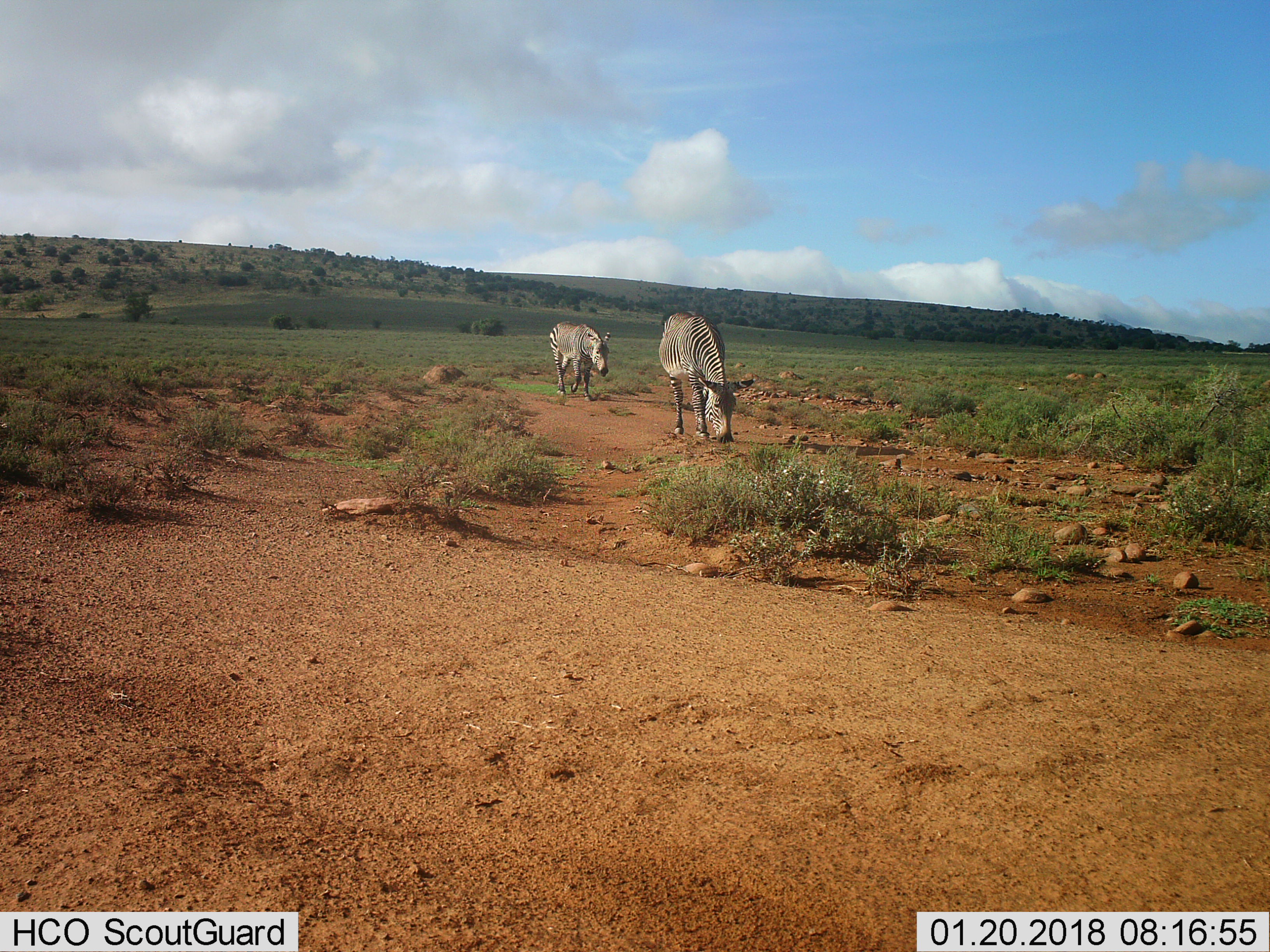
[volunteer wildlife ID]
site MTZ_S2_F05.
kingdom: Animalia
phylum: Chordata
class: Mammalia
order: Perissodactyla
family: Equidae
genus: Equus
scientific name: Equus zebra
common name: mountain zebra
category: zebramountain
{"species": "zebramountain (mountain zebra) (Equus zebra)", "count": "2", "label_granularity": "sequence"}